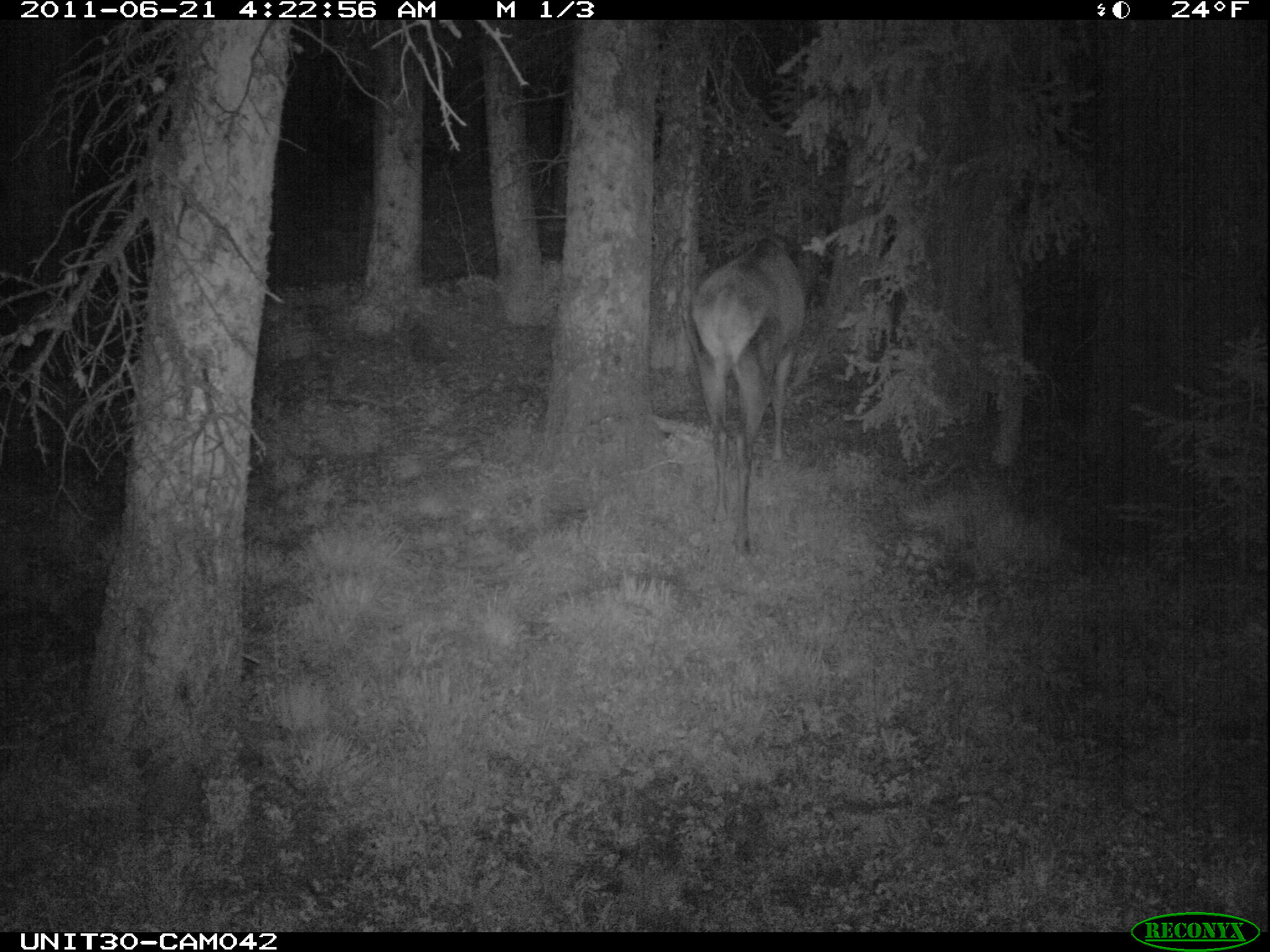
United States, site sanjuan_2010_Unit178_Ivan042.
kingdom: Animalia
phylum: Chordata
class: Mammalia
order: Artiodactyla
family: Cervidae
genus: Cervus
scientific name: Cervus elaphus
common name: red deer